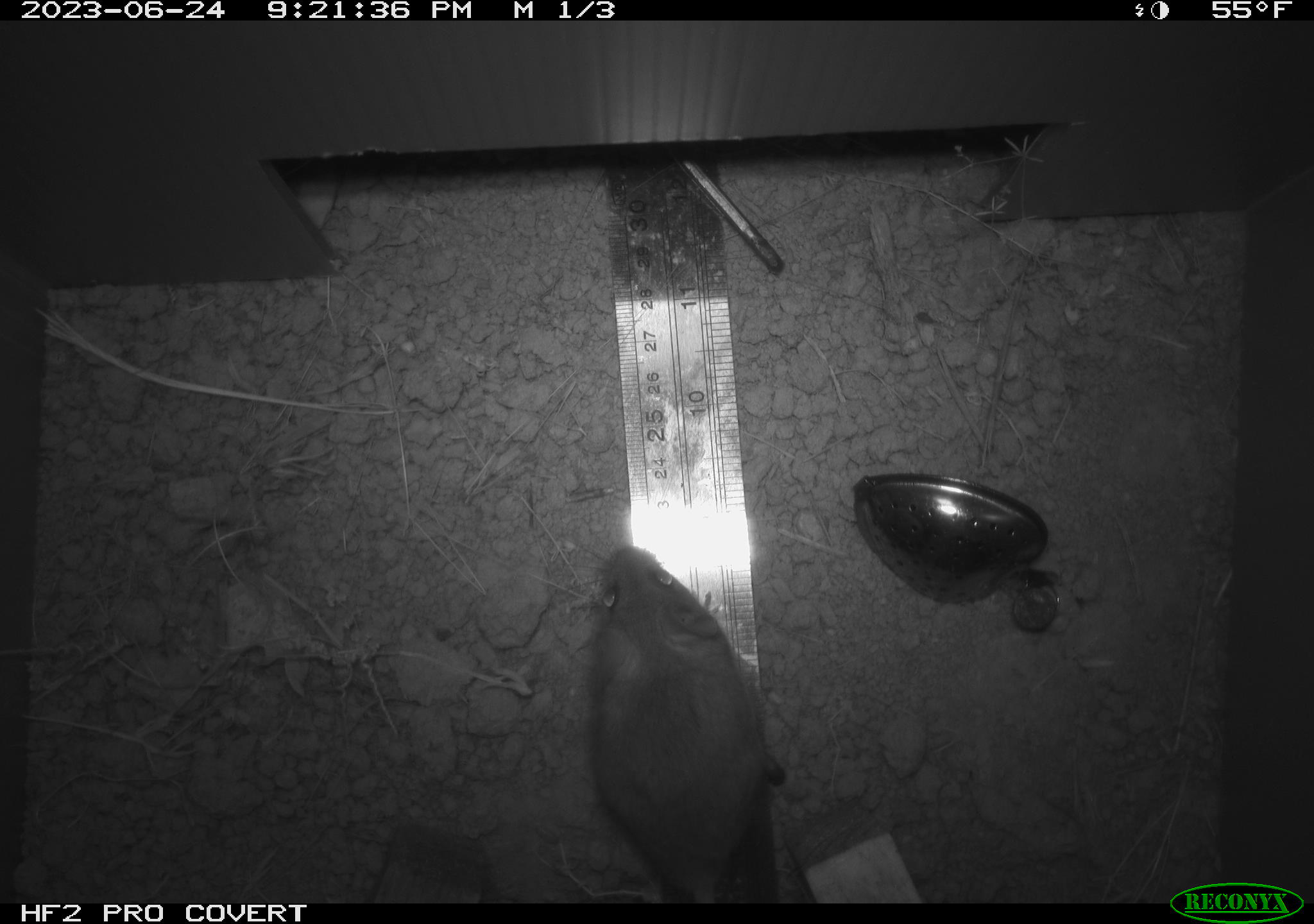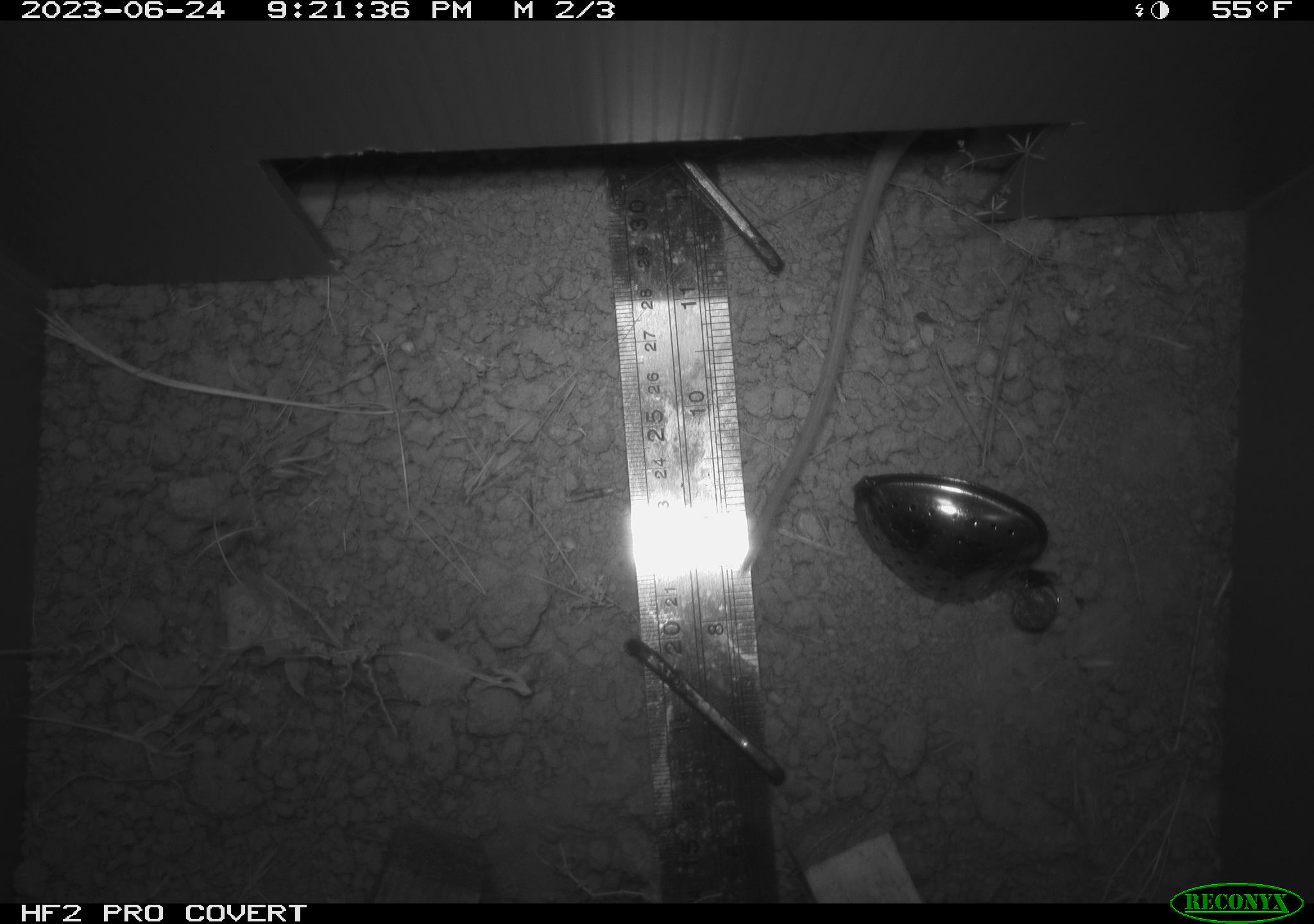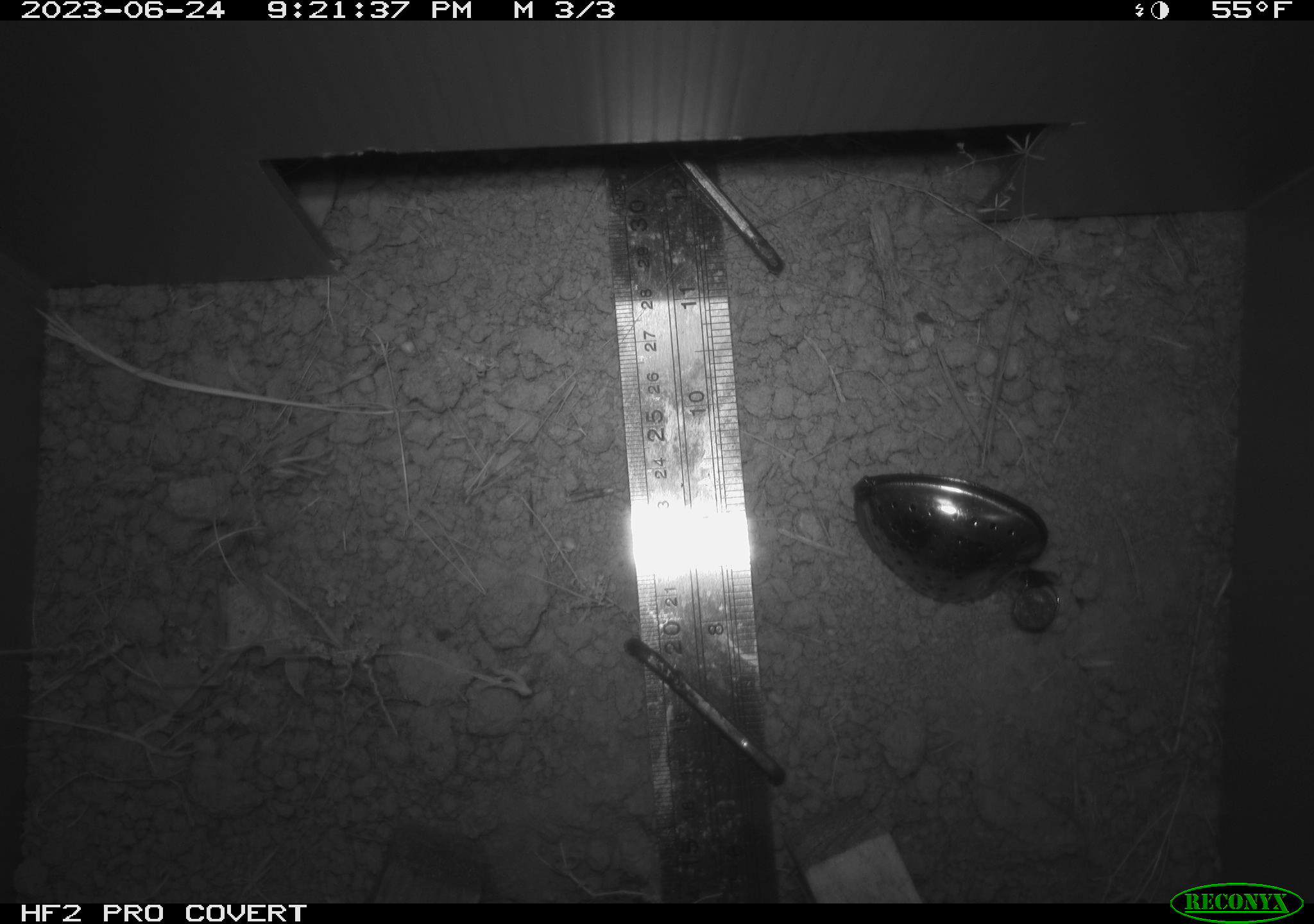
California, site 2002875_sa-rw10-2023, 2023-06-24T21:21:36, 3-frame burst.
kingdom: Animalia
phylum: Chordata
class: Mammalia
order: Rodentia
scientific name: Rodentia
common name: rodent